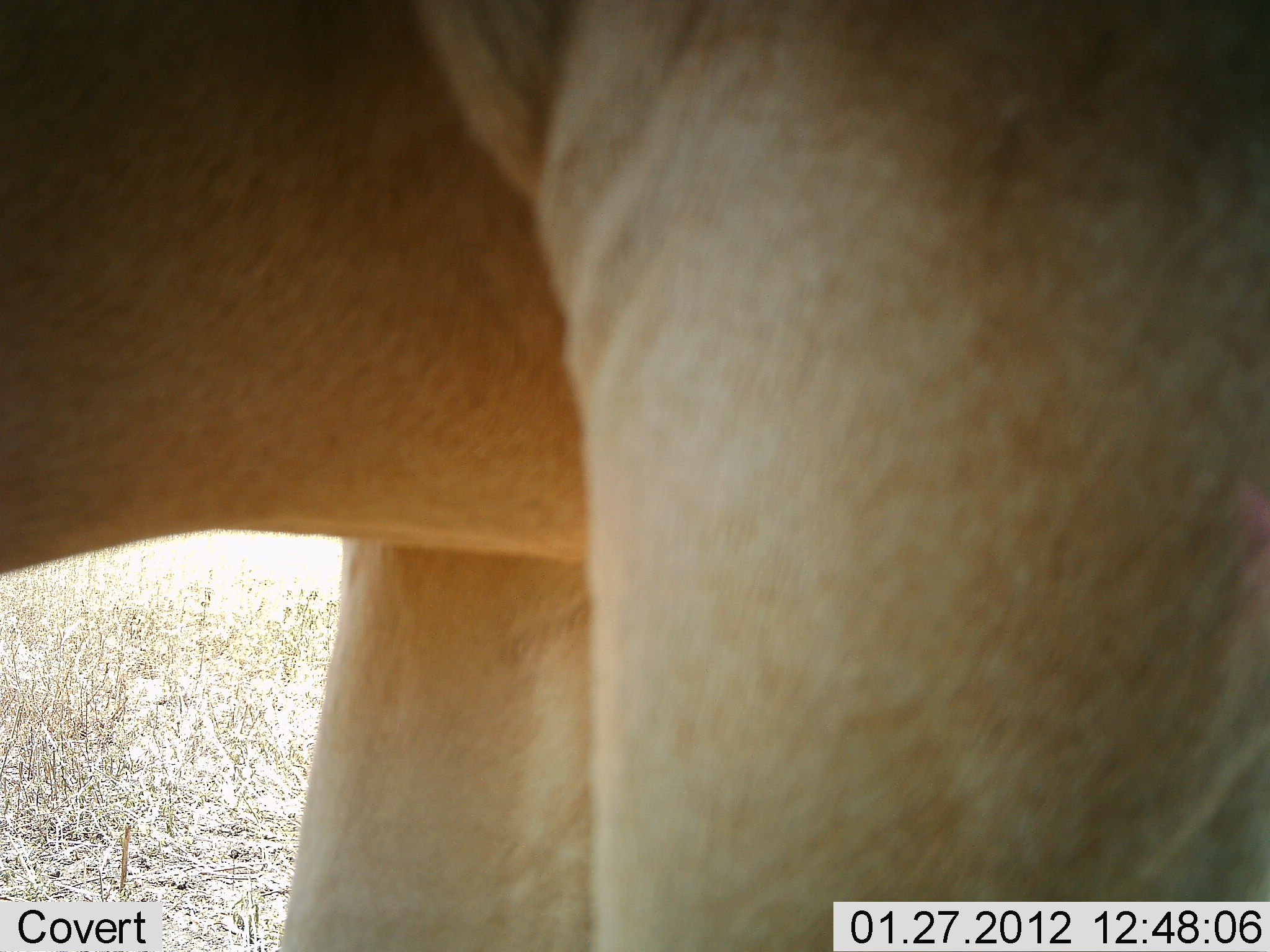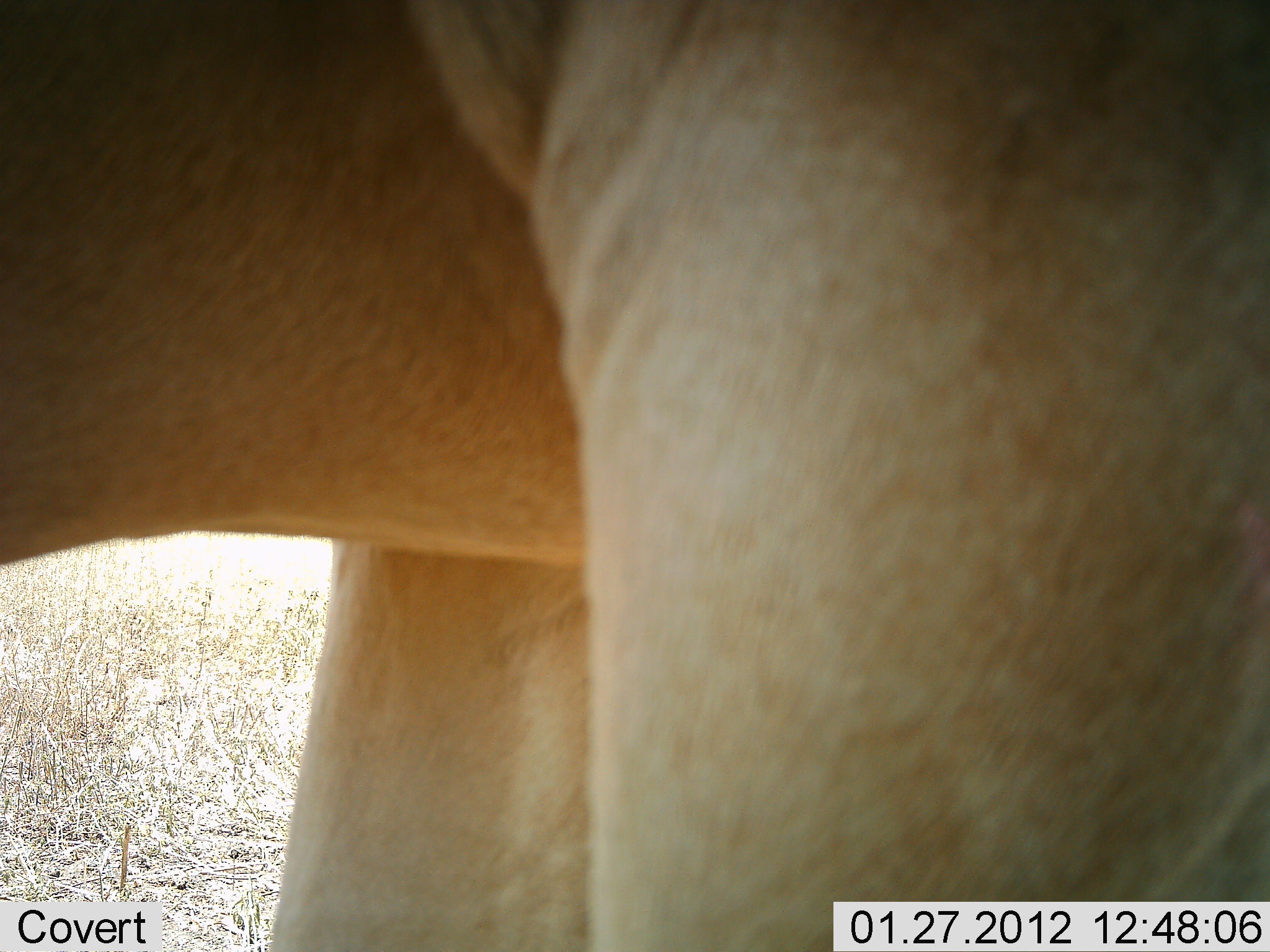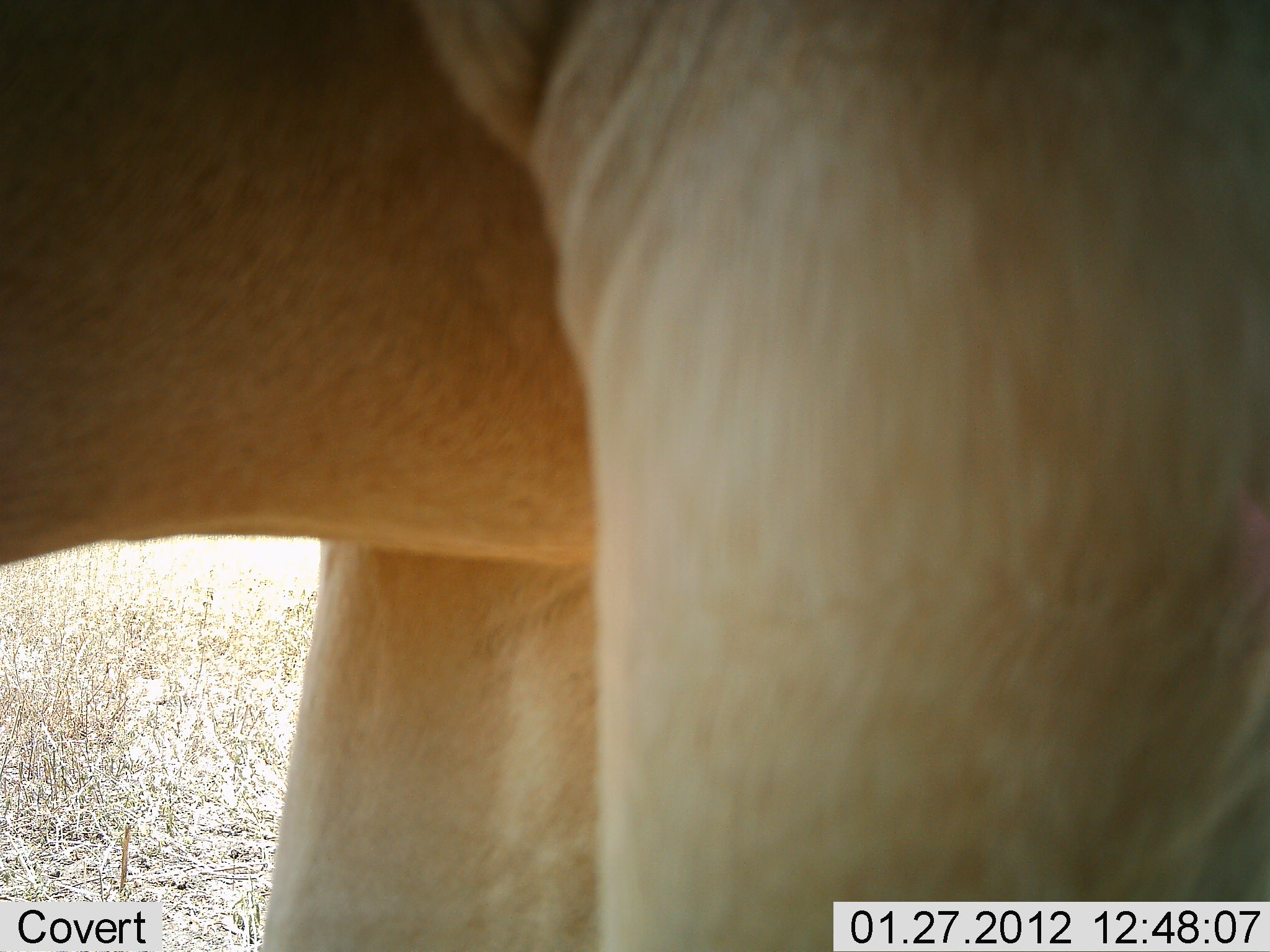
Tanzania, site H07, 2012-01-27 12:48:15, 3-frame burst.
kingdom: Animalia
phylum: Chordata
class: Mammalia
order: Artiodactyla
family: Bovidae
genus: Alcelaphus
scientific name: Alcelaphus buselaphus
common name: hartebeest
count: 1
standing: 100%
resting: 0%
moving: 0%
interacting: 0%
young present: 0%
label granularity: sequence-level